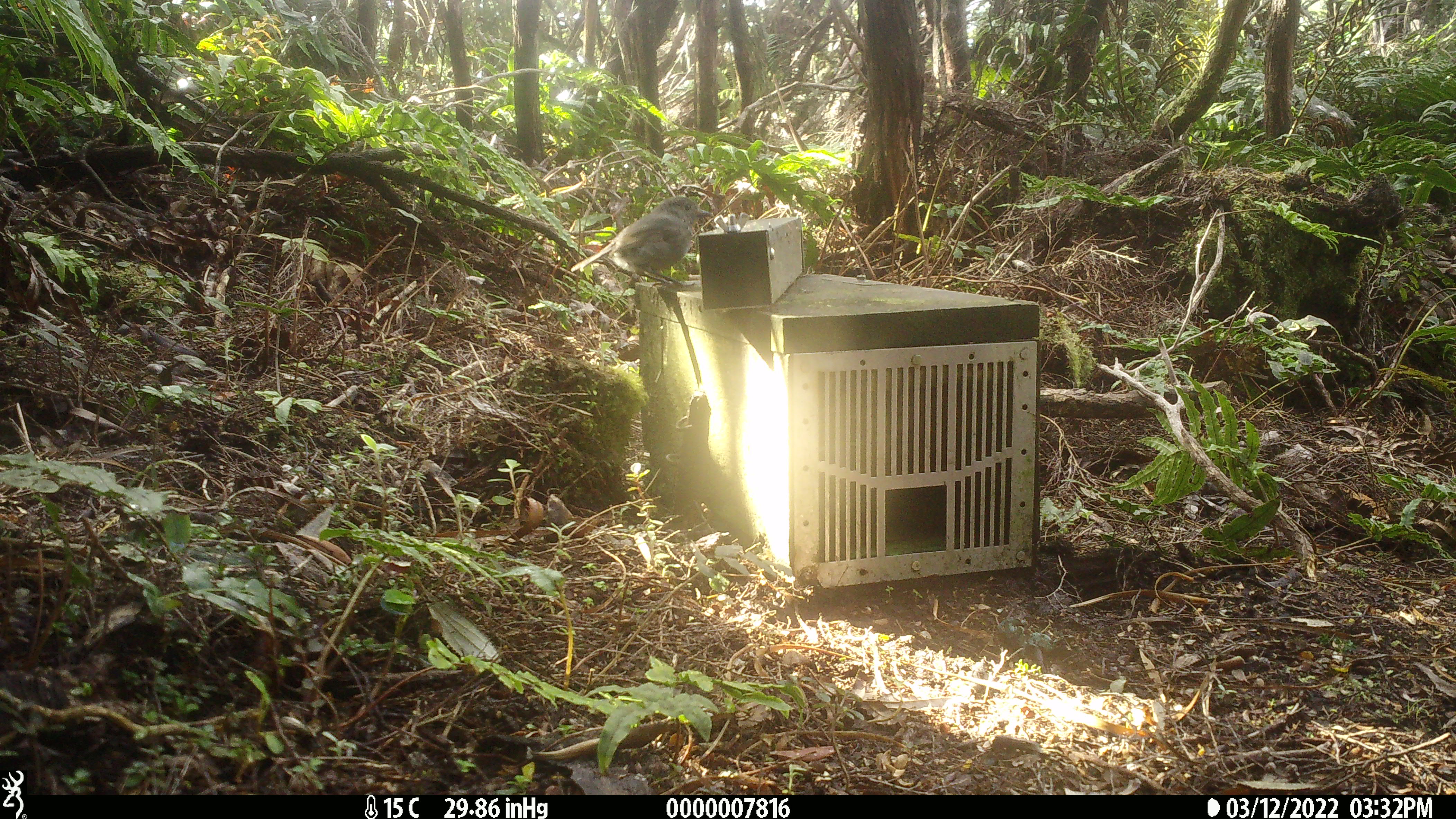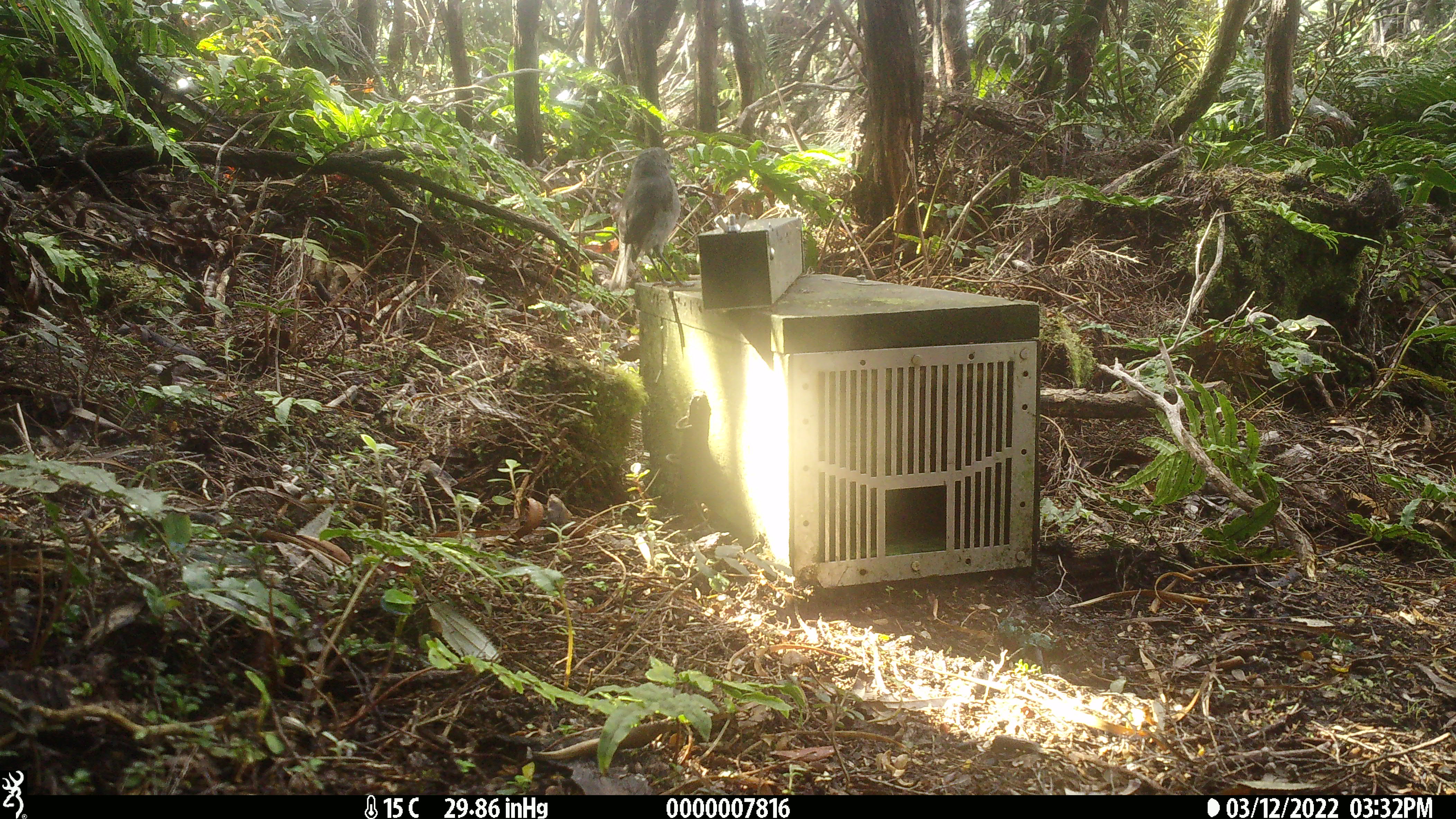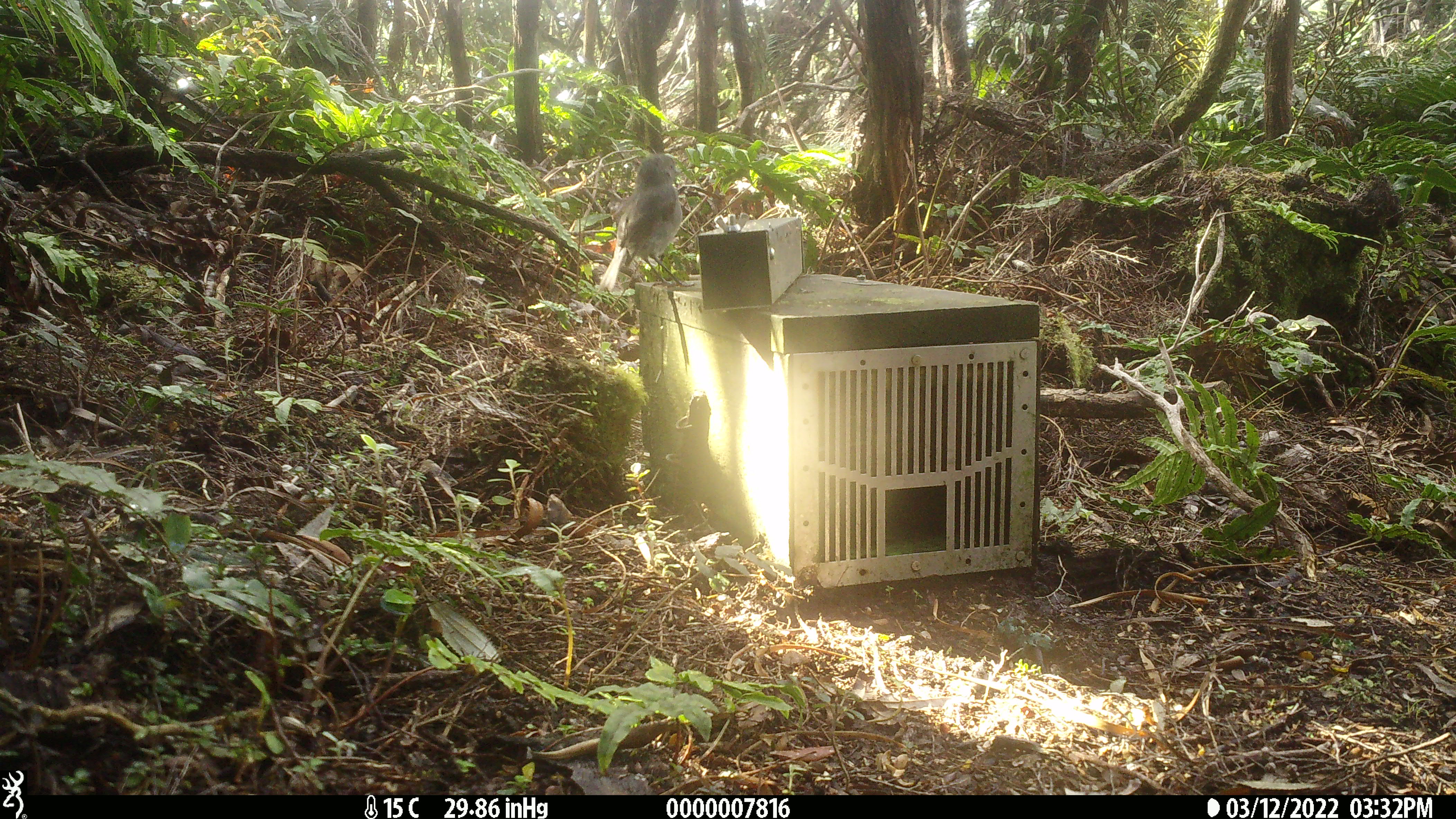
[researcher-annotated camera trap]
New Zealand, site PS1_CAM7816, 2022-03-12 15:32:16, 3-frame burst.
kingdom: Animalia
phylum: Chordata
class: Aves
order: Passeriformes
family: Petroicidae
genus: Petroica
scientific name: Petroica australis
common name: new zealand robin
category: robin